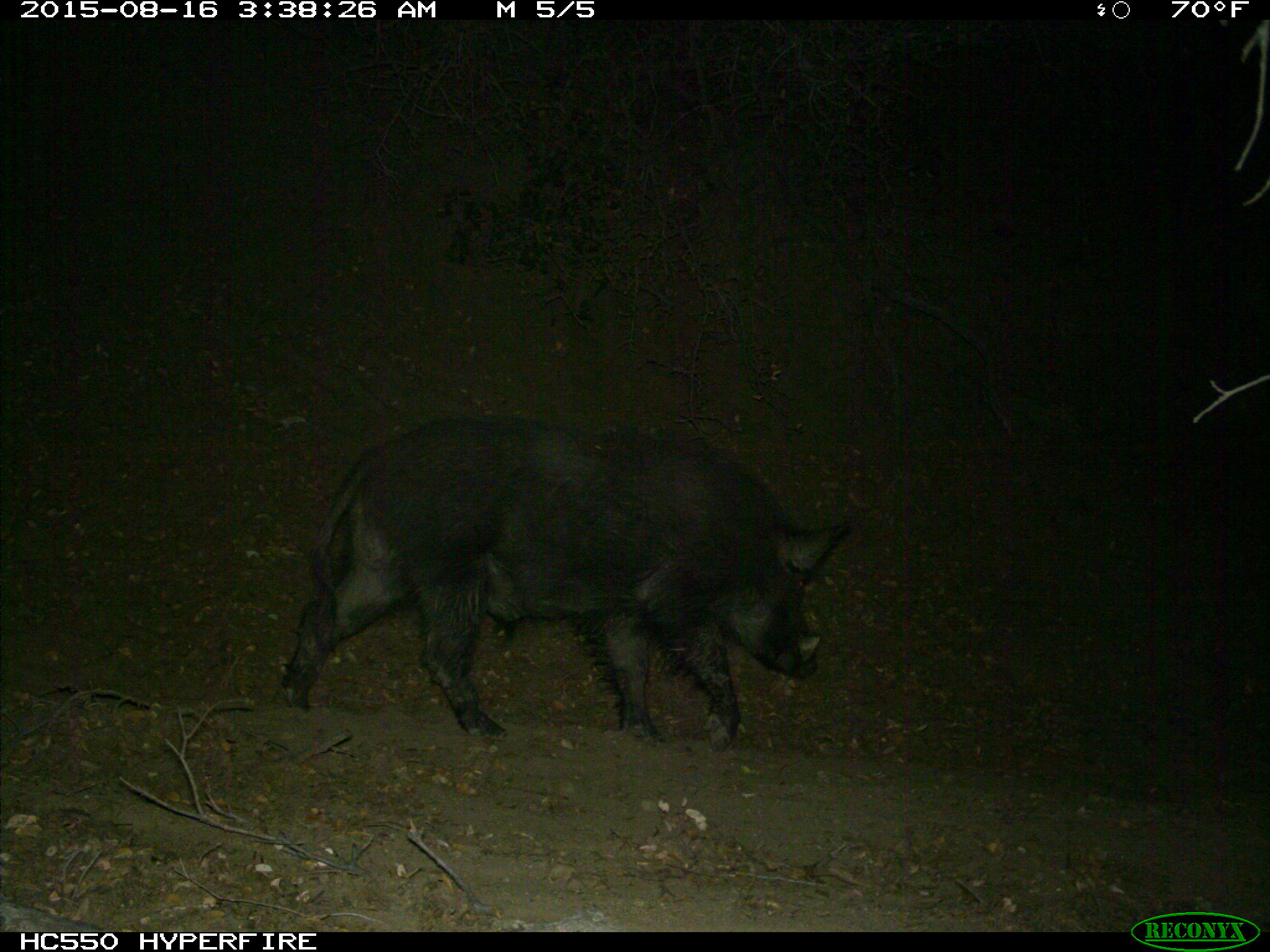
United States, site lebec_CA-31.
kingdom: Animalia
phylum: Chordata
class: Mammalia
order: Artiodactyla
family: Suidae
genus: Sus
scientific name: Sus scrofa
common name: wild boar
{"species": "Sus scrofa (wild boar)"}